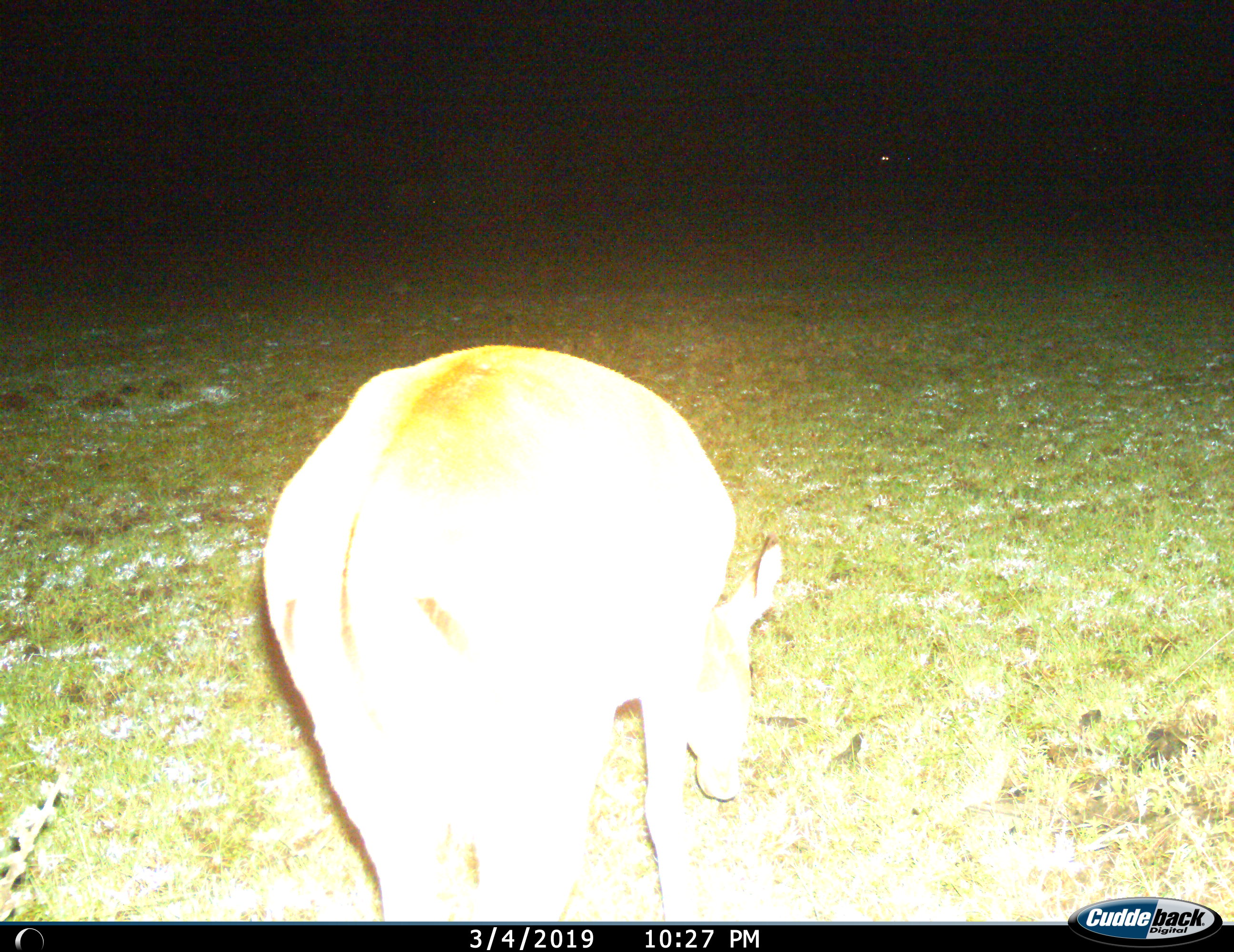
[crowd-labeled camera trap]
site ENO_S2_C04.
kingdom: Animalia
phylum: Chordata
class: Mammalia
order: Artiodactyla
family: Bovidae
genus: Aepyceros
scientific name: Aepyceros melampus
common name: impala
Impala (Aepyceros melampus), count 1. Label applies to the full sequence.